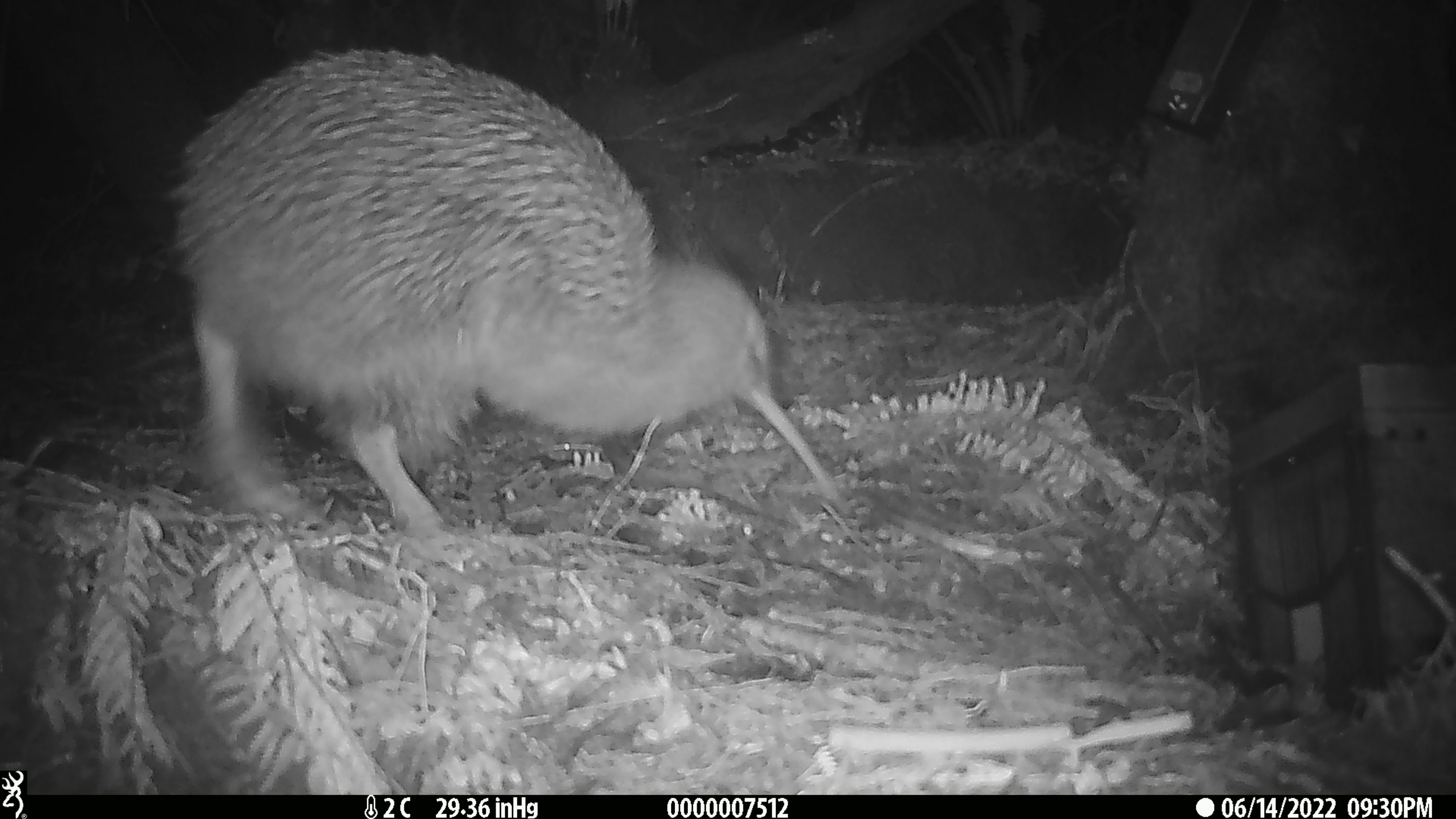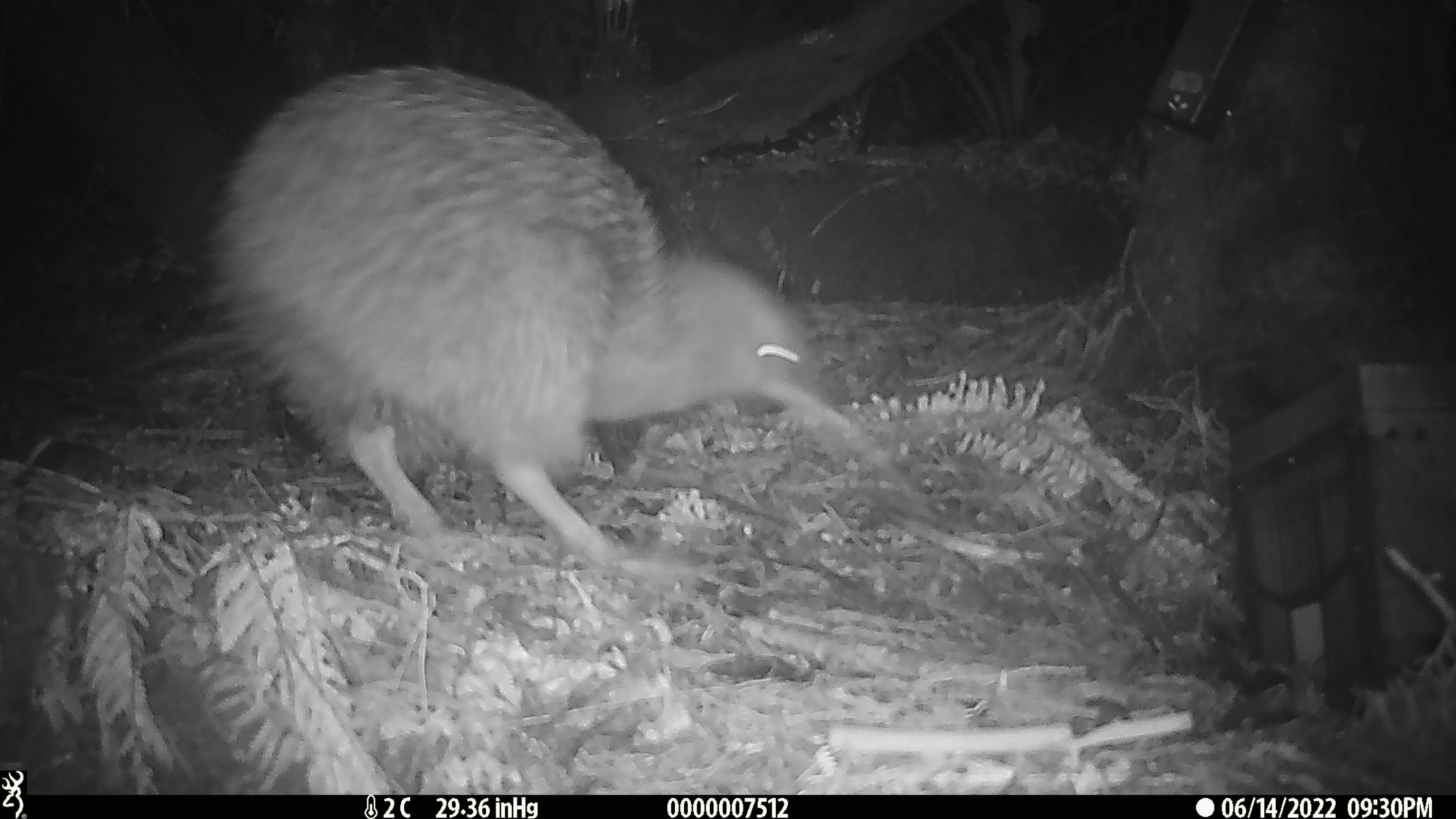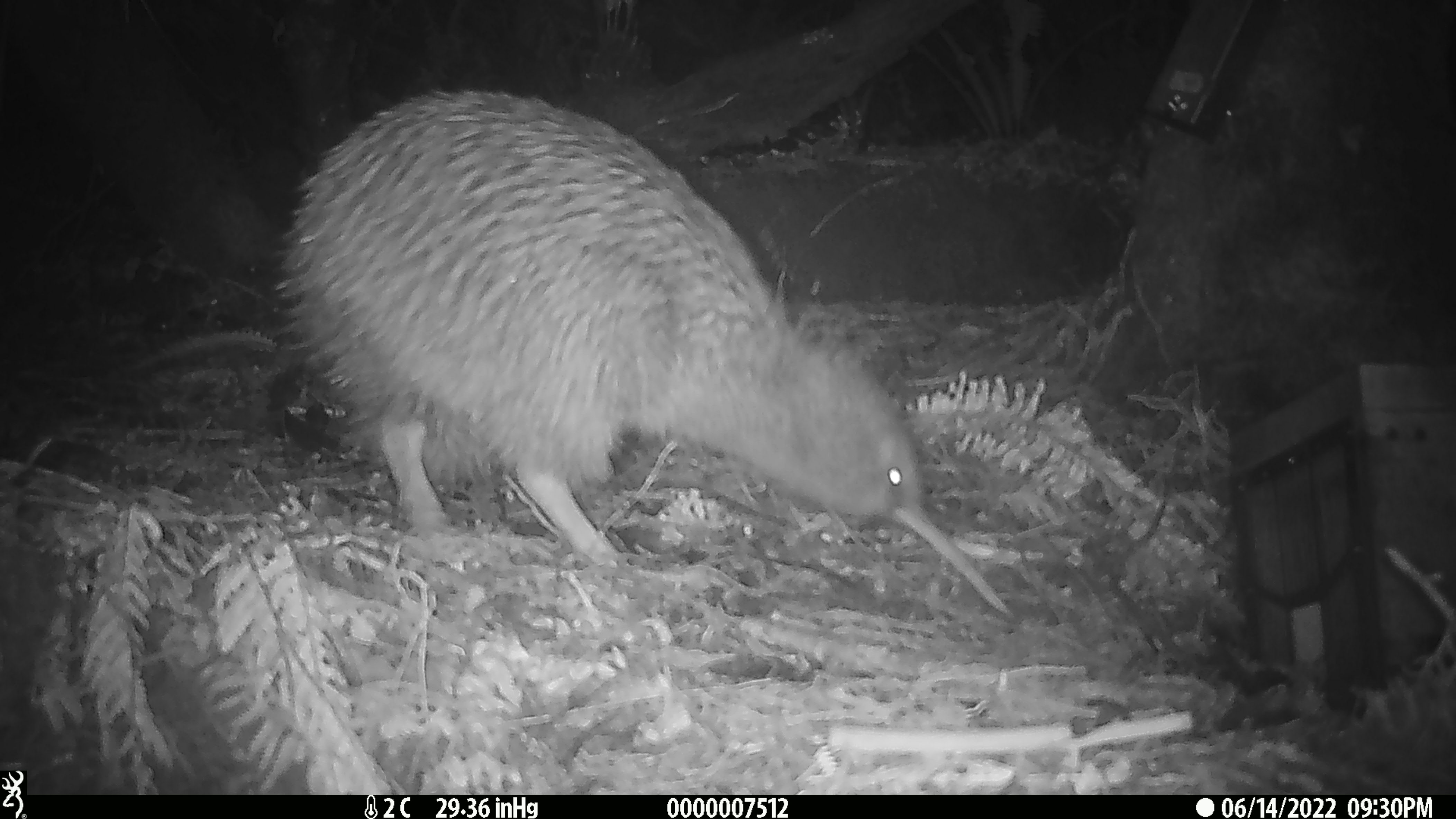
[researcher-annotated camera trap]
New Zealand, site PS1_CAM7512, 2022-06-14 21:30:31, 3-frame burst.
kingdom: Animalia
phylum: Chordata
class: Aves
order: Apterygiformes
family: Apterygidae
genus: Apteryx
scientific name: Apteryx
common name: kiwi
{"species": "kiwi (Apteryx)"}